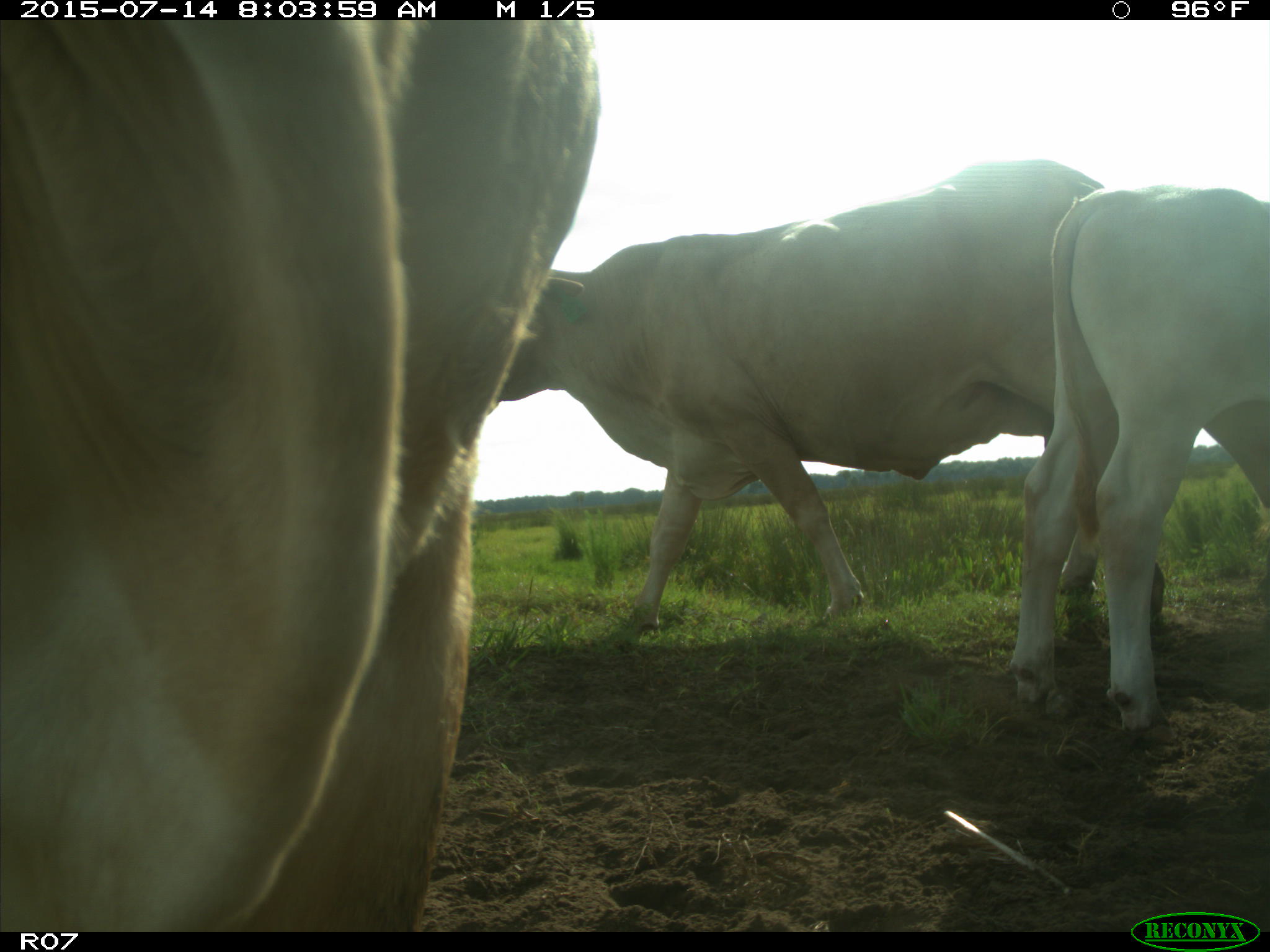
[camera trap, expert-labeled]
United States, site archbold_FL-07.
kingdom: Animalia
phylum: Chordata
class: Mammalia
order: Artiodactyla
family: Bovidae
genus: Bos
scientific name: Bos taurus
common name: domestic cow